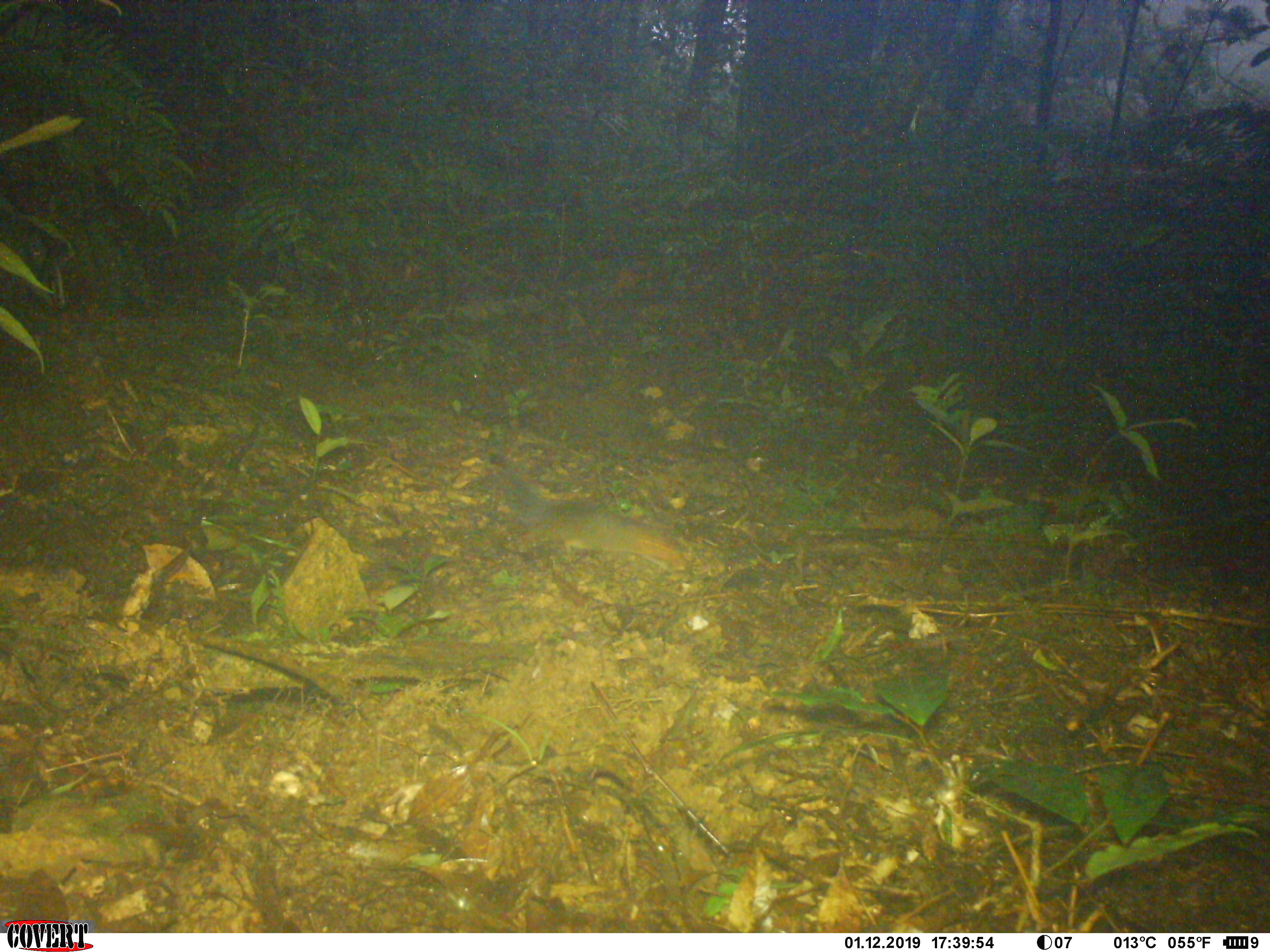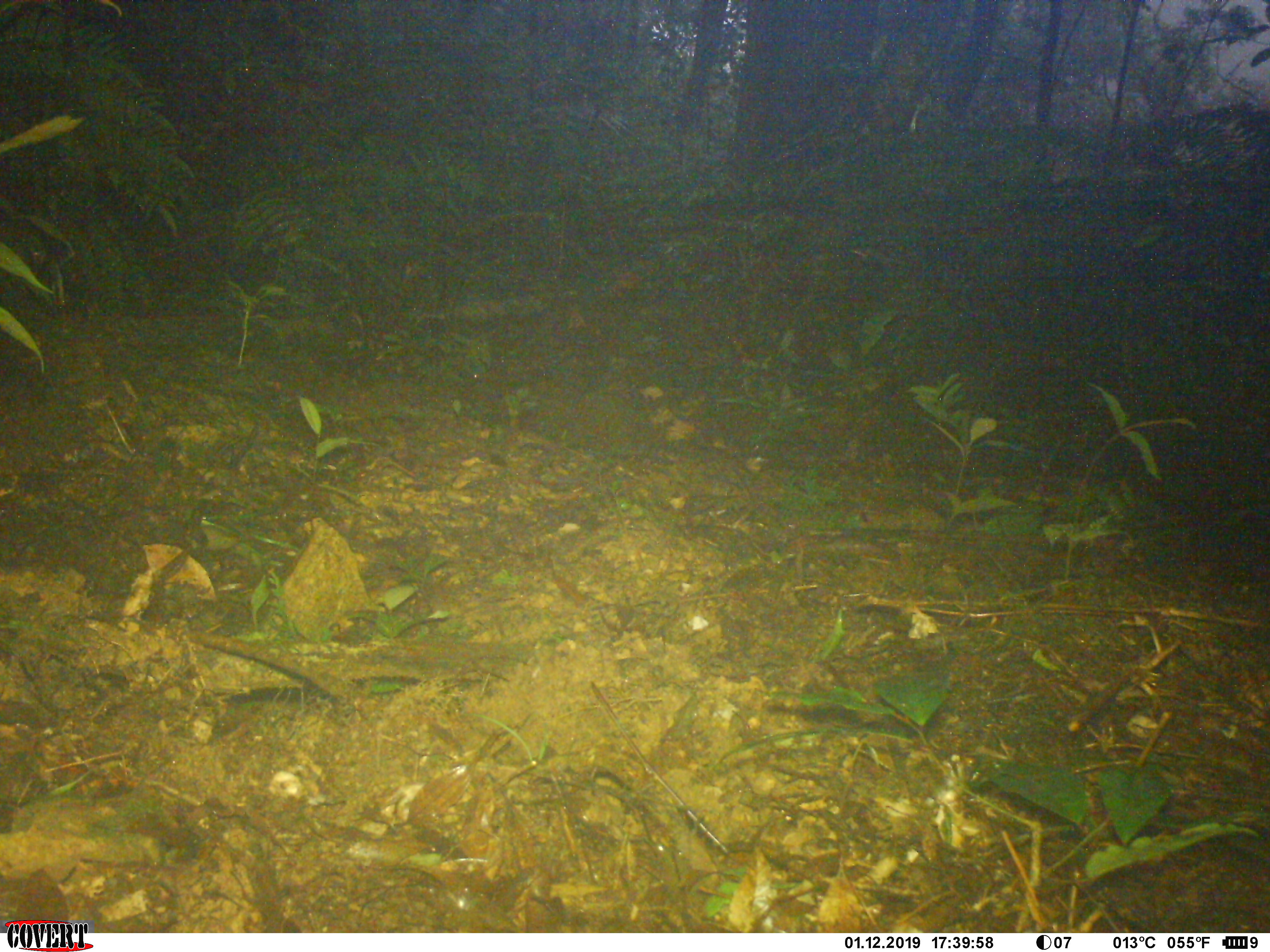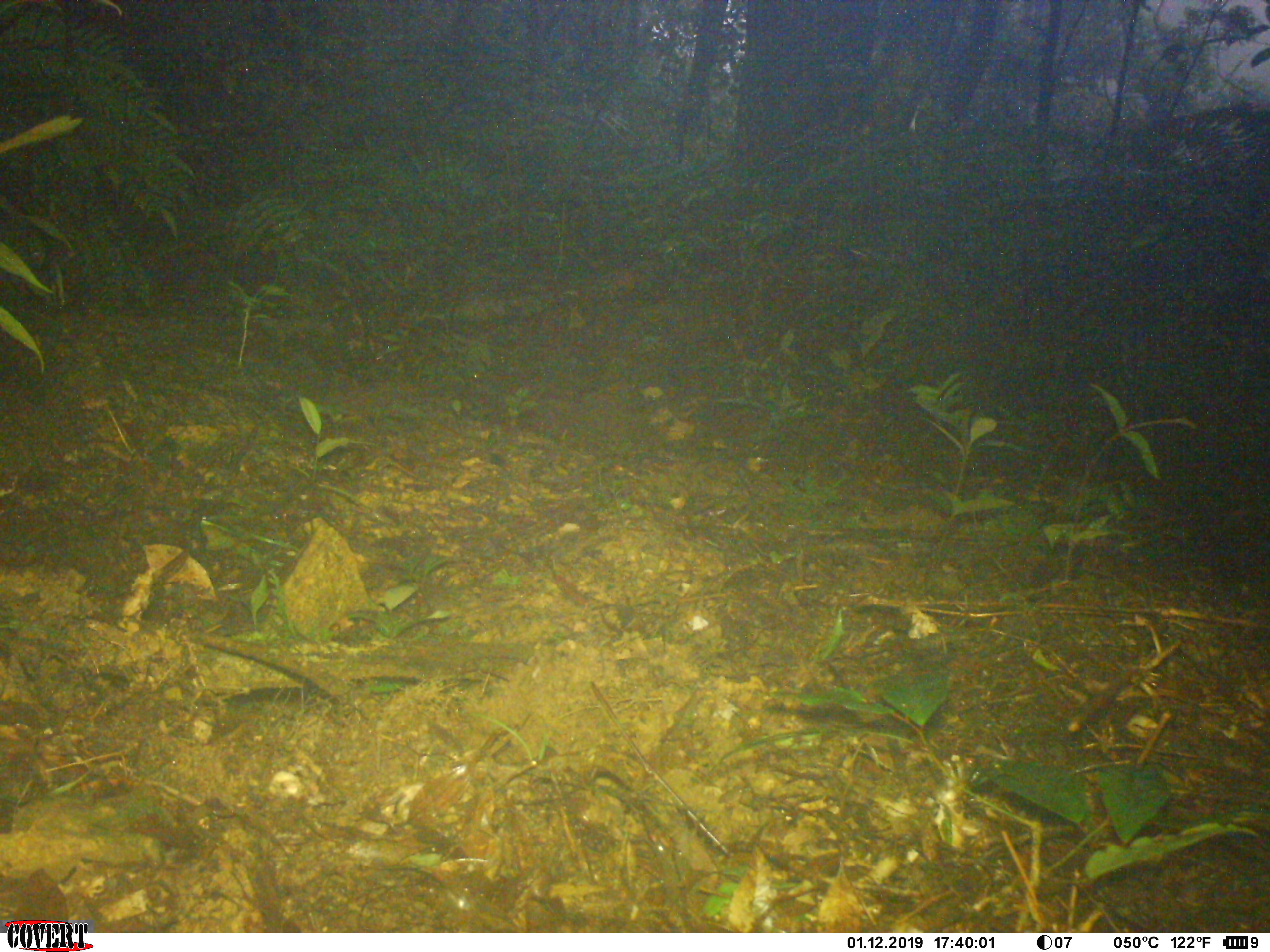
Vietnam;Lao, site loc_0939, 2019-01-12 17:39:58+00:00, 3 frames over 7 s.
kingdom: Animalia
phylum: Chordata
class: Mammalia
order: Rodentia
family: Sciuridae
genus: Dremomys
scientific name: Dremomys rufigenis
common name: red-cheeked squirrel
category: red cheeked squirrel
Red cheeked squirrel (red-cheeked squirrel) (Dremomys rufigenis). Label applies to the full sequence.